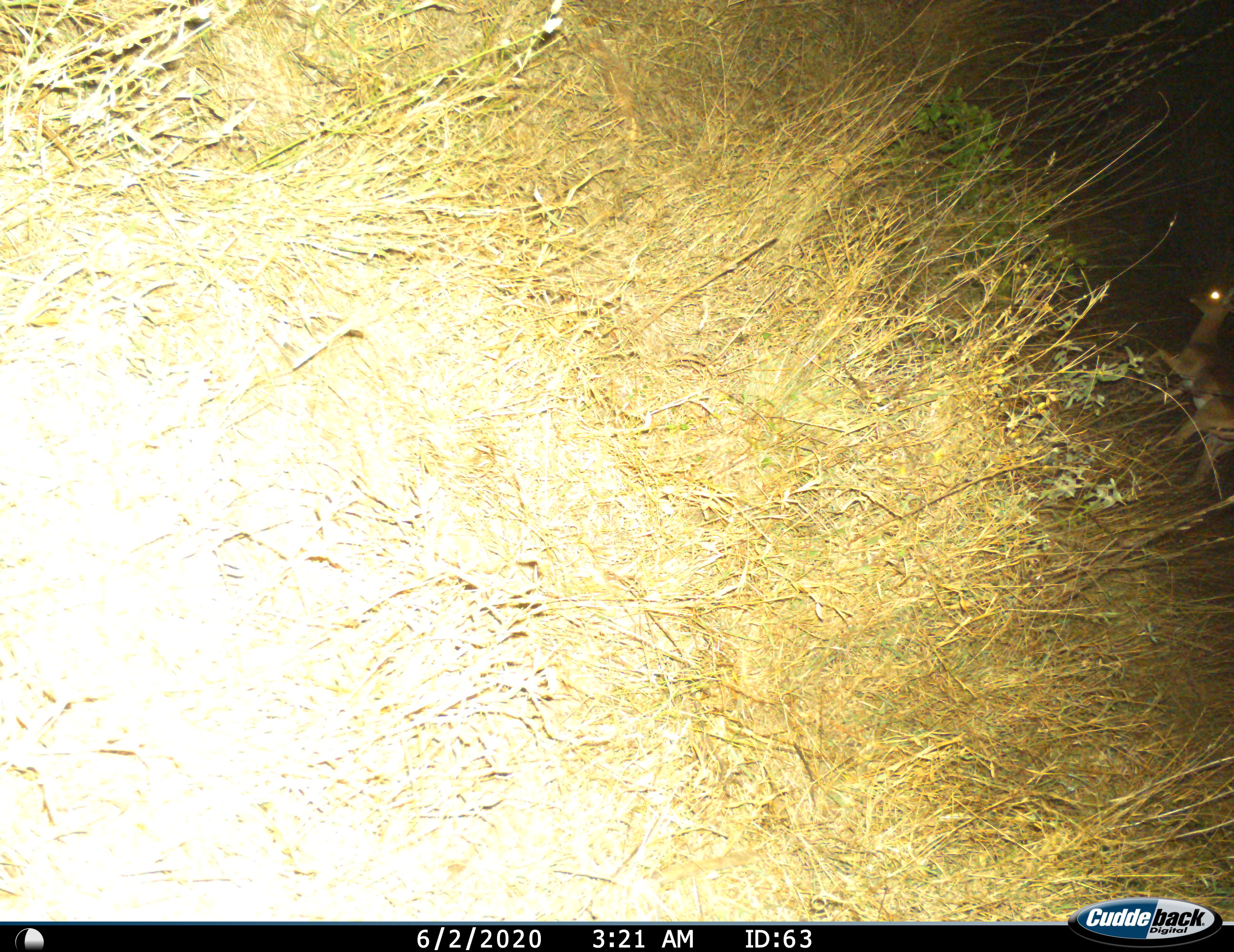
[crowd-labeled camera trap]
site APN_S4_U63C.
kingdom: Animalia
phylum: Chordata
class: Mammalia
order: Artiodactyla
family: Bovidae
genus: Aepyceros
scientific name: Aepyceros melampus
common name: impala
Impala (Aepyceros melampus), count 1. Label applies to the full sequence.